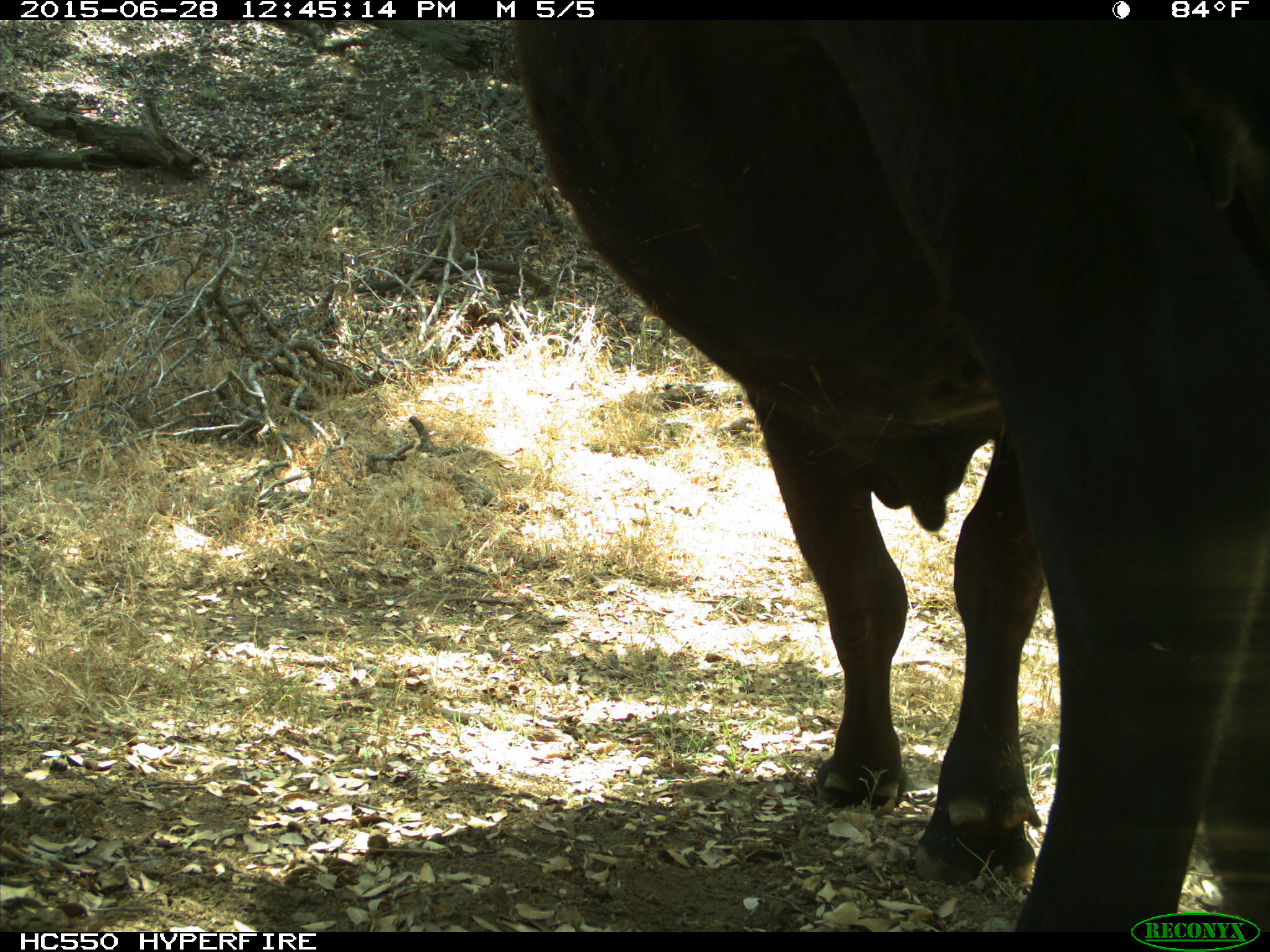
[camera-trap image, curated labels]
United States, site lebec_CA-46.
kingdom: Animalia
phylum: Chordata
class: Mammalia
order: Artiodactyla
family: Bovidae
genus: Bos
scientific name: Bos taurus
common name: domestic cow